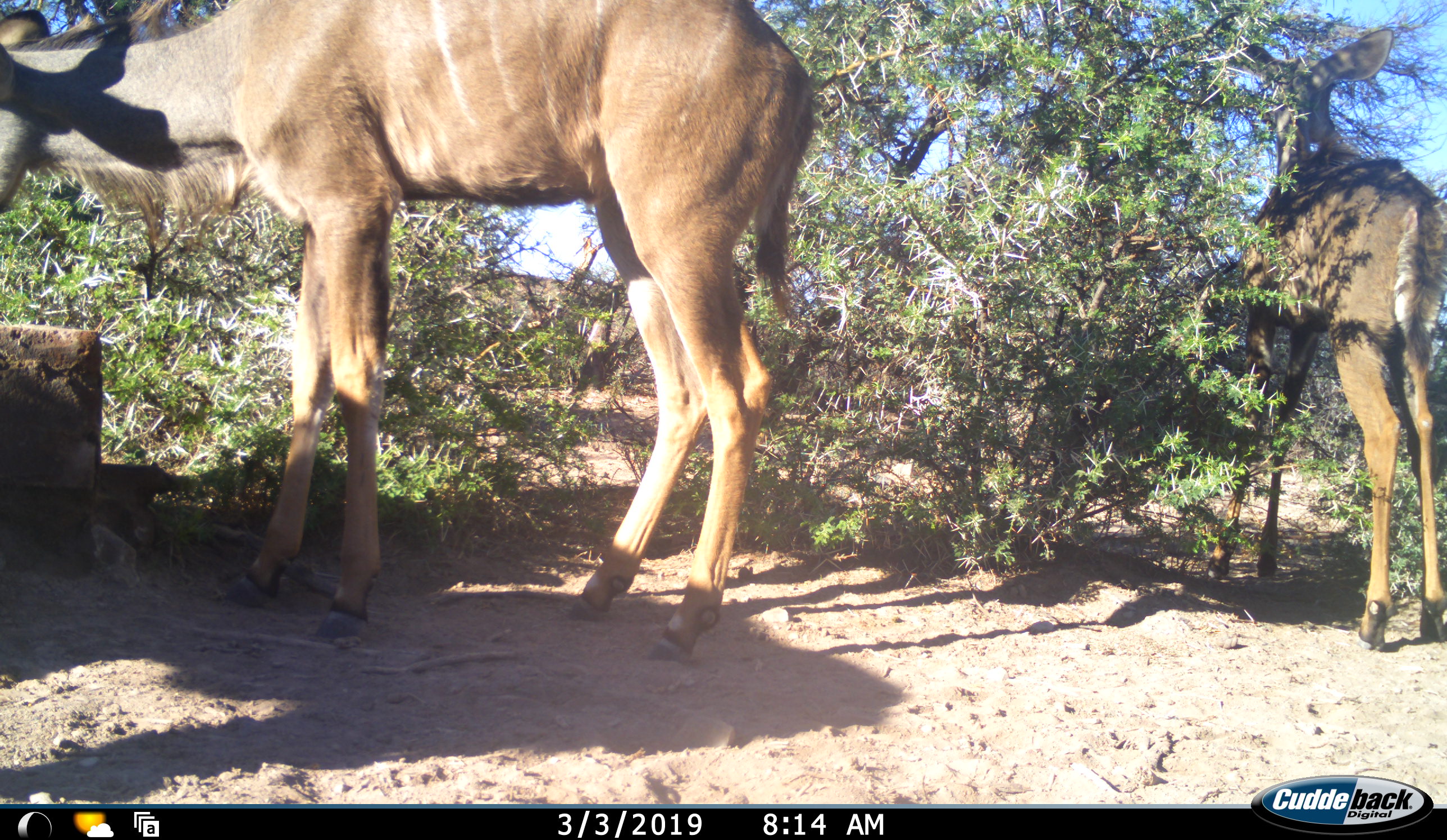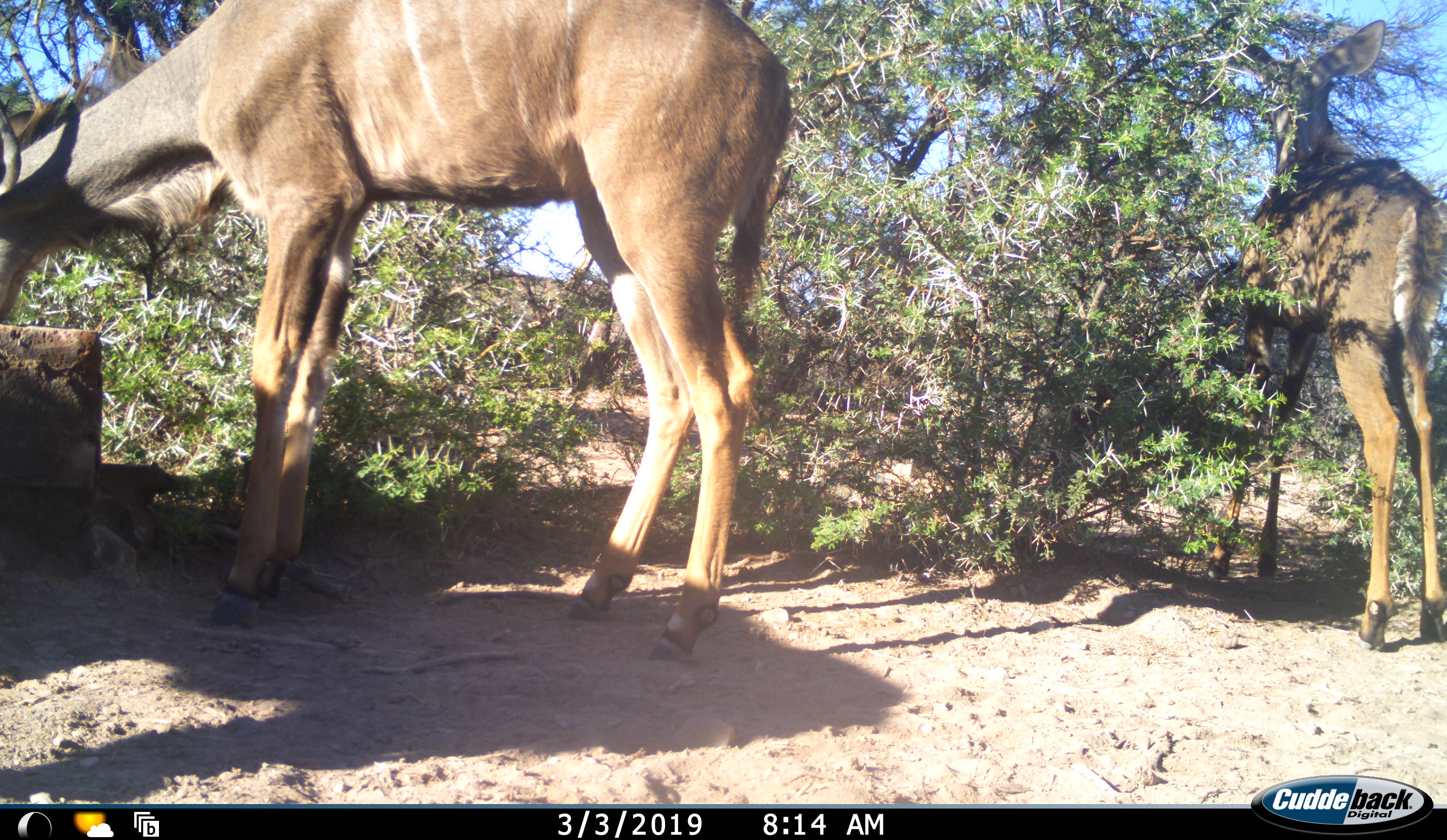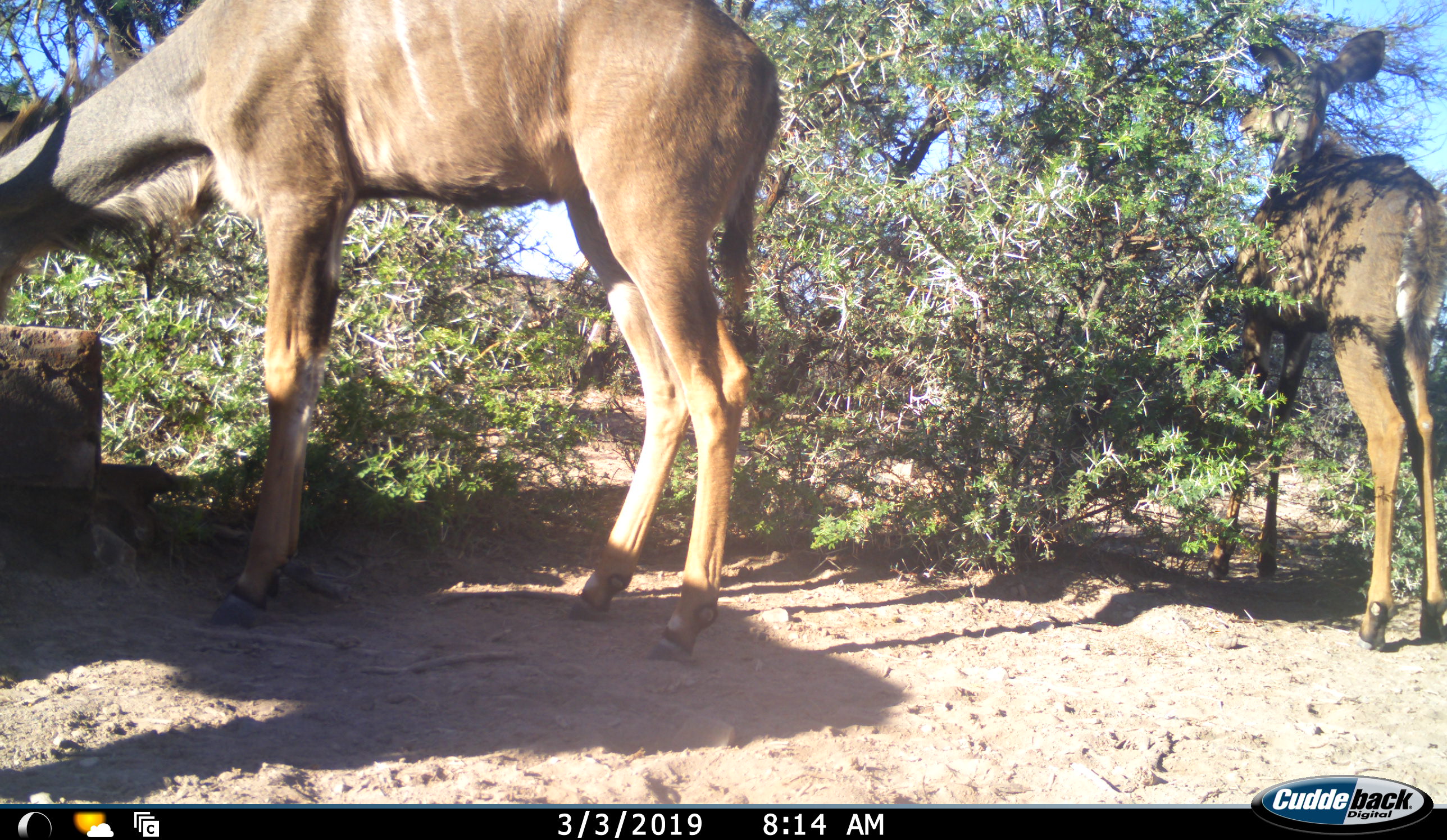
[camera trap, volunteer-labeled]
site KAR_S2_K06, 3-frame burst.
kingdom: Animalia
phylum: Chordata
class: Mammalia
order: Artiodactyla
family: Bovidae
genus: Tragelaphus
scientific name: Tragelaphus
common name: kudu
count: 2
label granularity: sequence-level